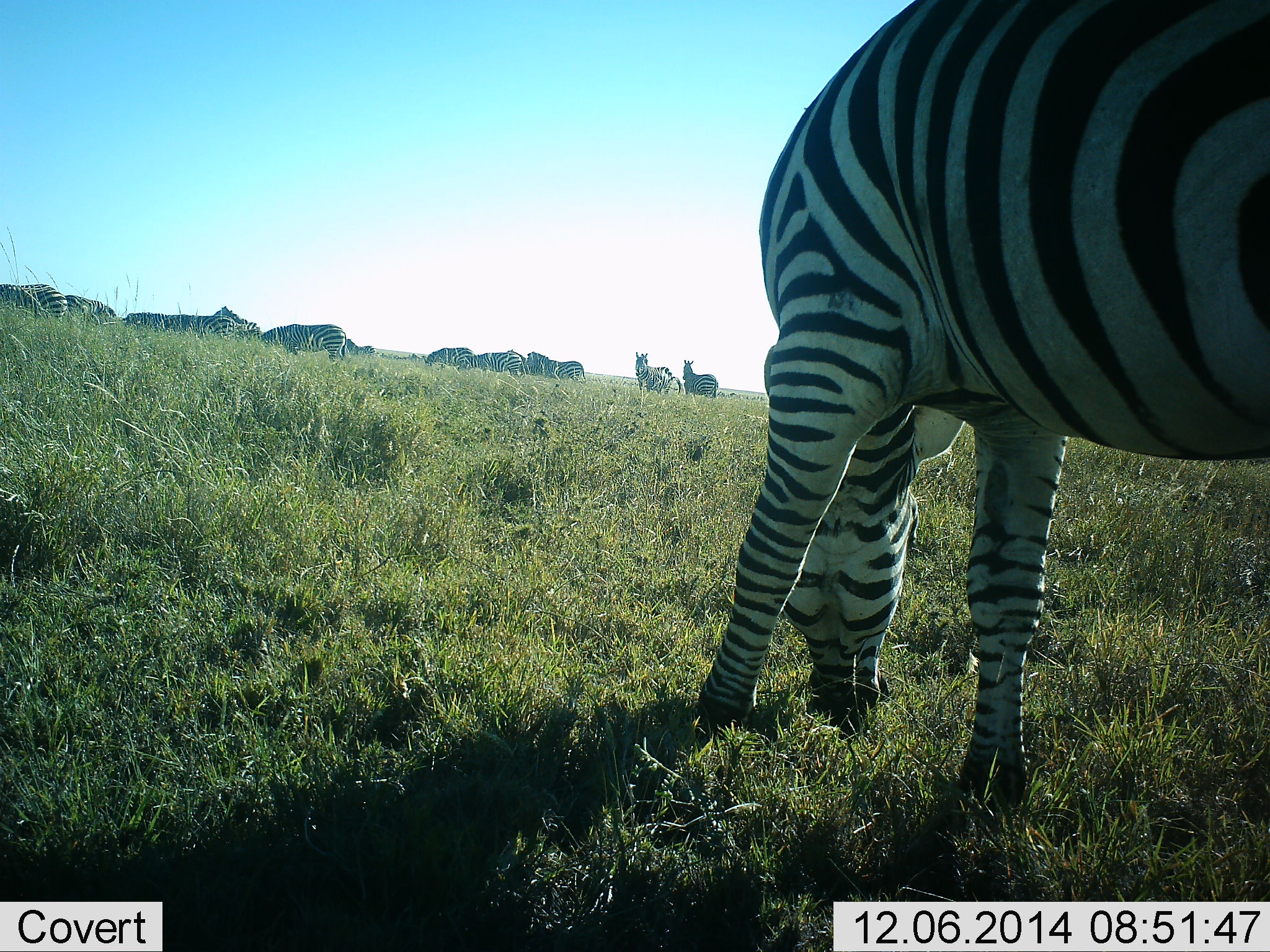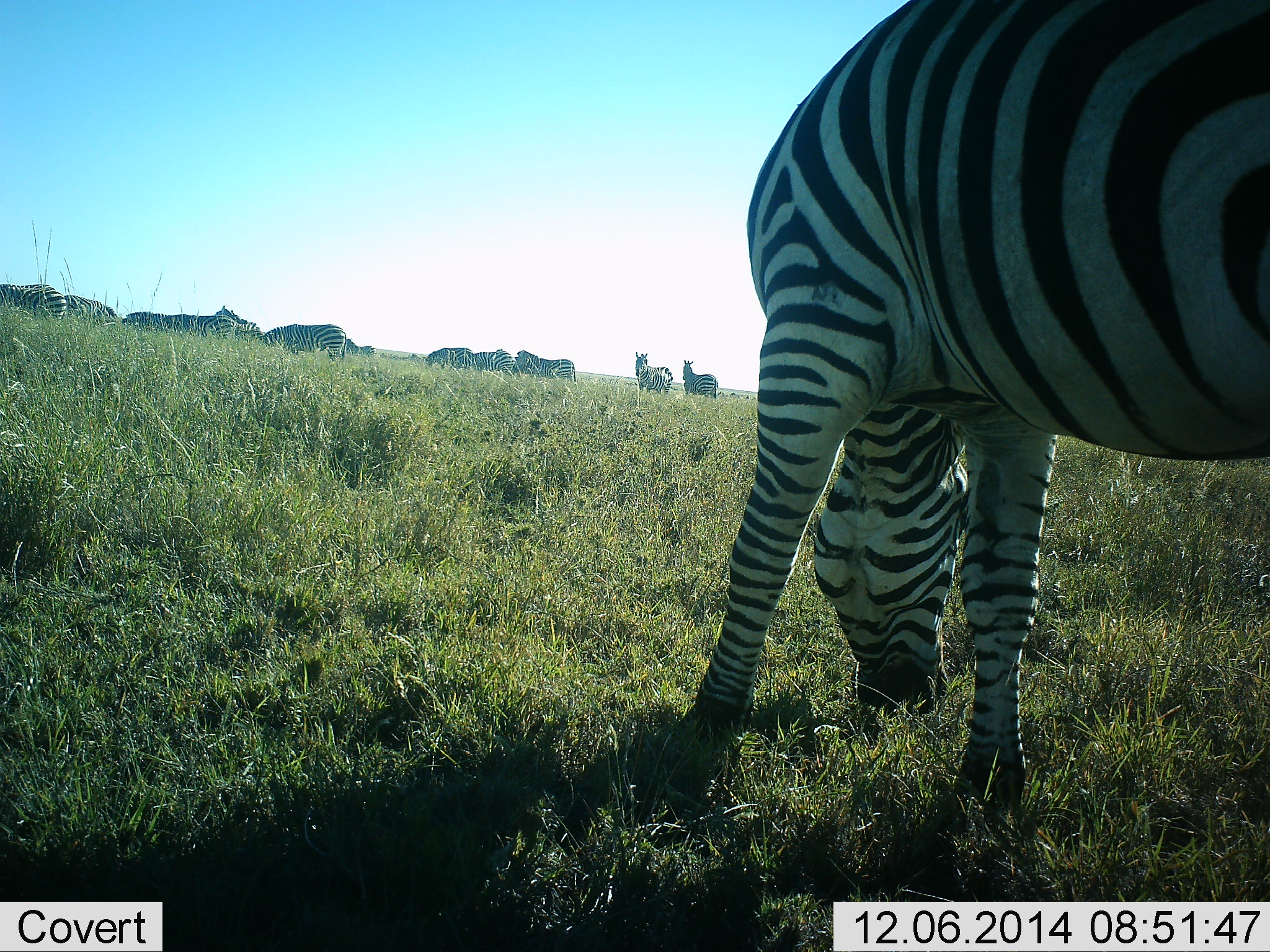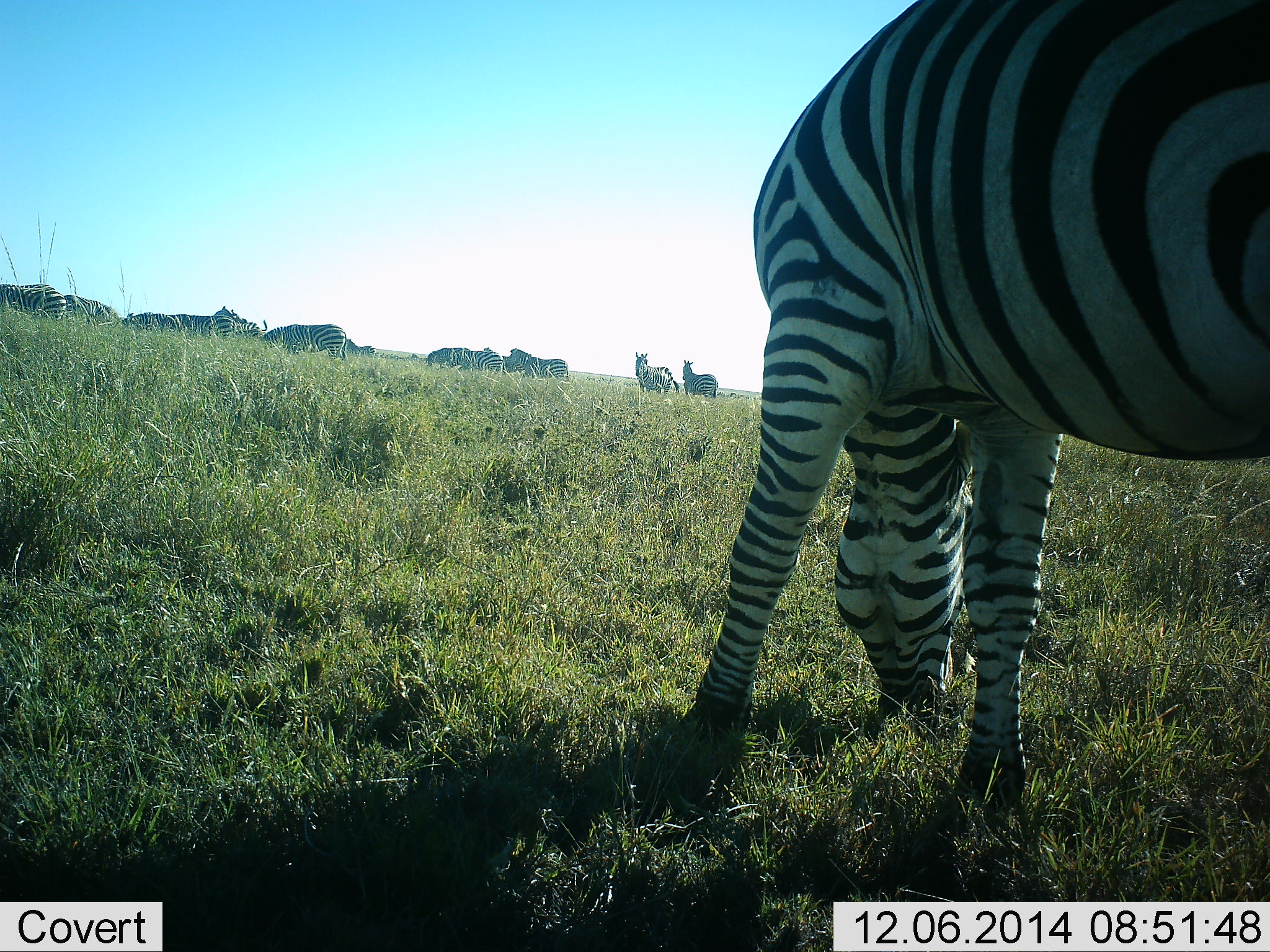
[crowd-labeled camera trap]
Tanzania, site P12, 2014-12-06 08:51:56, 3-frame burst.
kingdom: Animalia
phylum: Chordata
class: Mammalia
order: Perissodactyla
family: Equidae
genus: Equus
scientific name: Equus quagga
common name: plains zebra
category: zebra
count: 11-50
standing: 50%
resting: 0%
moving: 40%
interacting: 0%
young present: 0%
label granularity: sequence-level